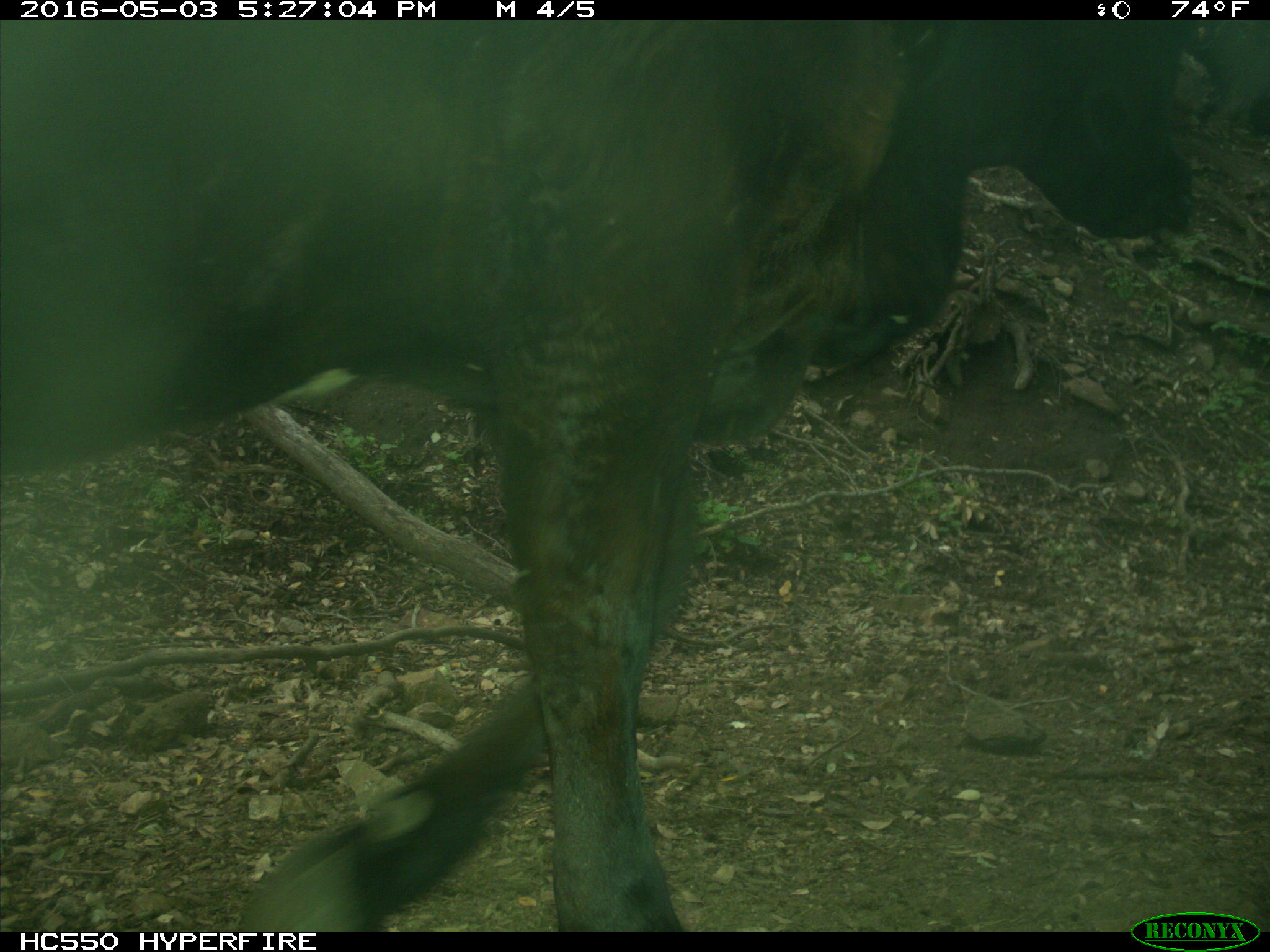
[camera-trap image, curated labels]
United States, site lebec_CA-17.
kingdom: Animalia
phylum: Chordata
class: Mammalia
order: Artiodactyla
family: Bovidae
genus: Bos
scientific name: Bos taurus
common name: domestic cow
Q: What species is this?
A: Bos taurus (domestic cow).